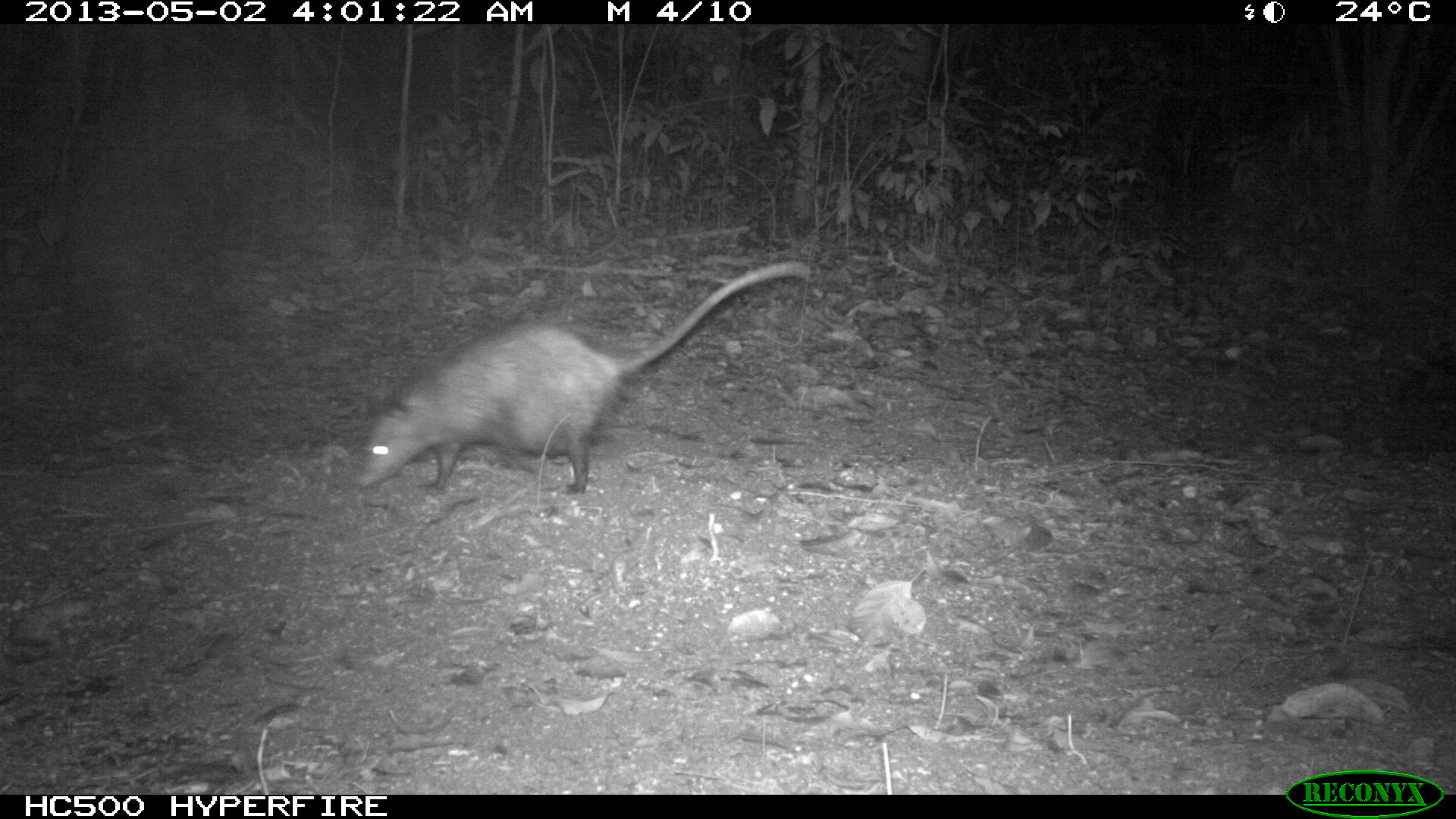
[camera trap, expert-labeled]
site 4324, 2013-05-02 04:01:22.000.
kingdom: Animalia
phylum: Chordata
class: Mammalia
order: Didelphimorphia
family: Didelphidae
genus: Didelphis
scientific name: Didelphis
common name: american opossums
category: didelphis sp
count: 1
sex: female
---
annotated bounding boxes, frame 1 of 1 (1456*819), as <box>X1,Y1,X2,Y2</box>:
didelphis sp: <box>357,259,814,495</box>